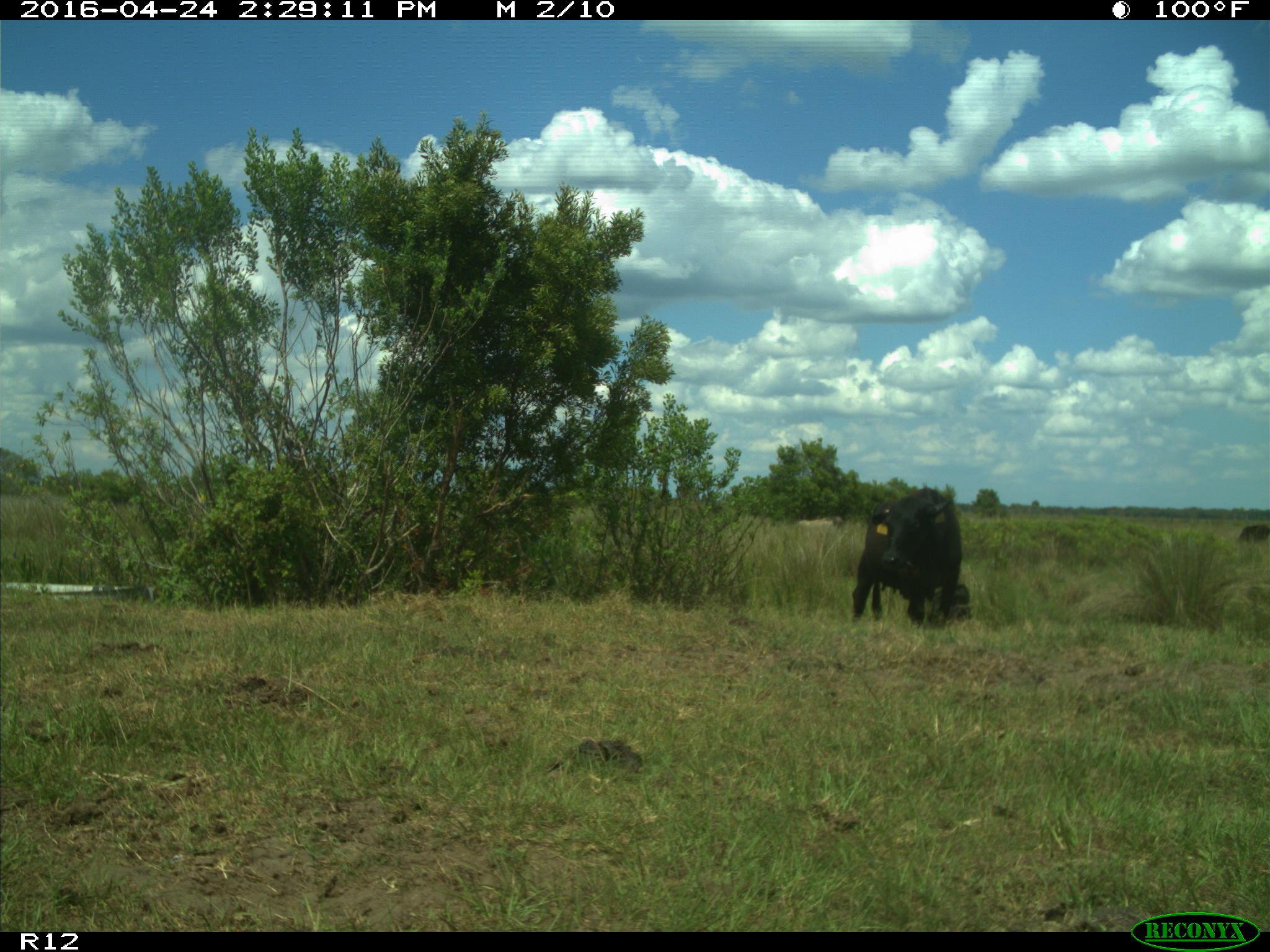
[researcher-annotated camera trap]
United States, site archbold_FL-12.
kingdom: Animalia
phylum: Chordata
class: Mammalia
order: Artiodactyla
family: Bovidae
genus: Bos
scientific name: Bos taurus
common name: domestic cow